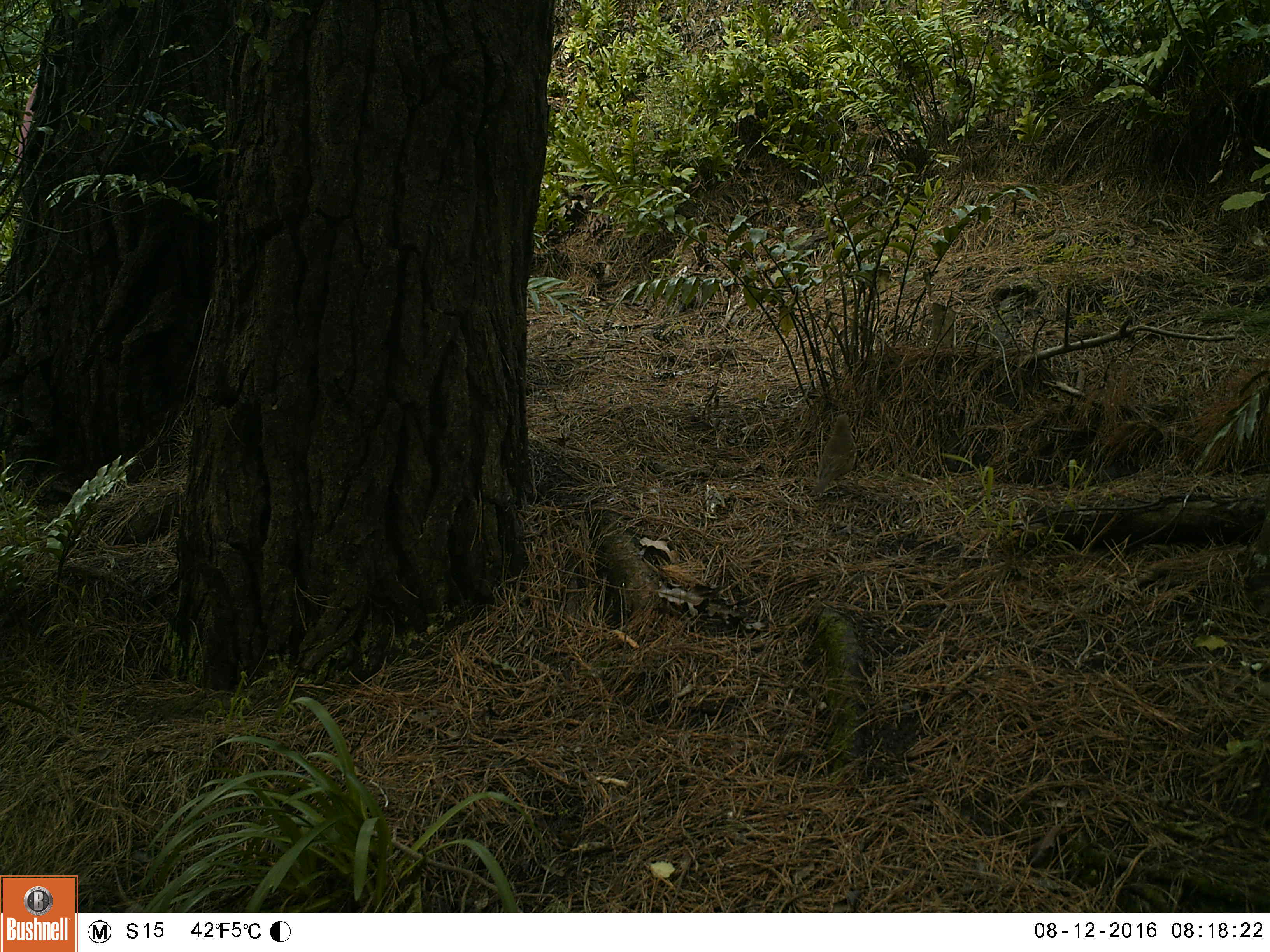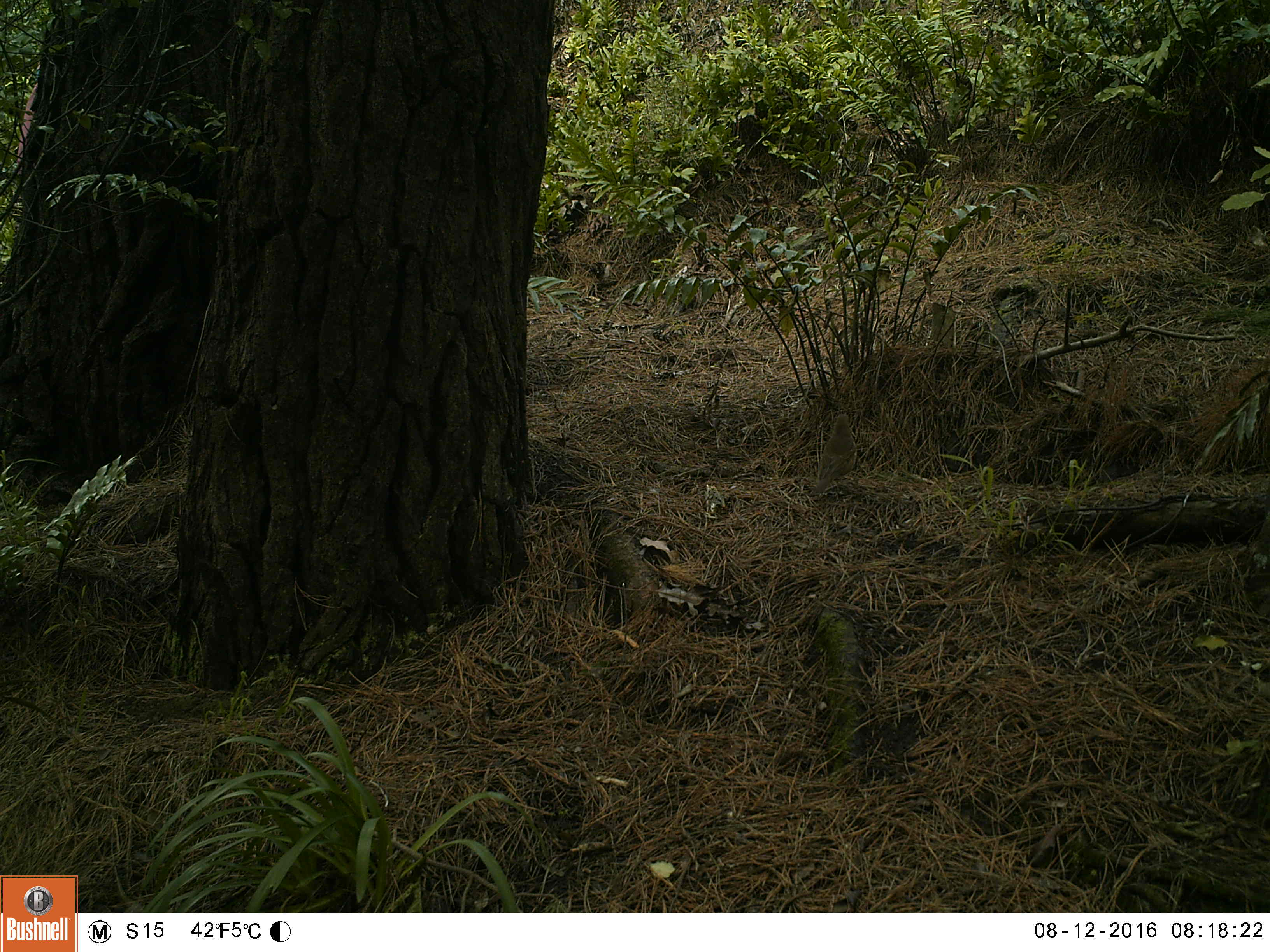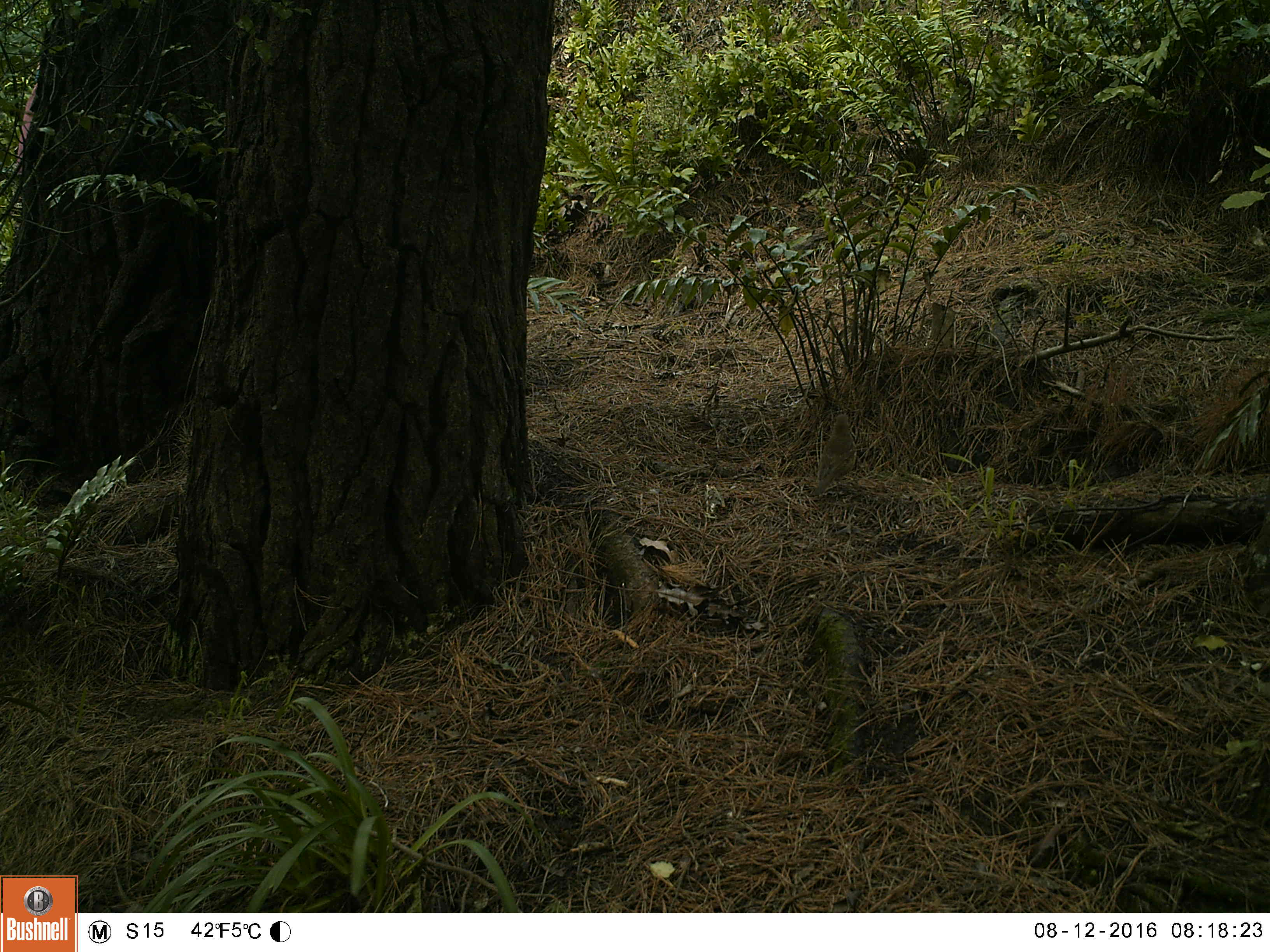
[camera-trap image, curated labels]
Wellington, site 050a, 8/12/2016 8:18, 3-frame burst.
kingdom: Animalia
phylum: Chordata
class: Aves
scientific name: Aves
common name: bird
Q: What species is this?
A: Bird (Aves).